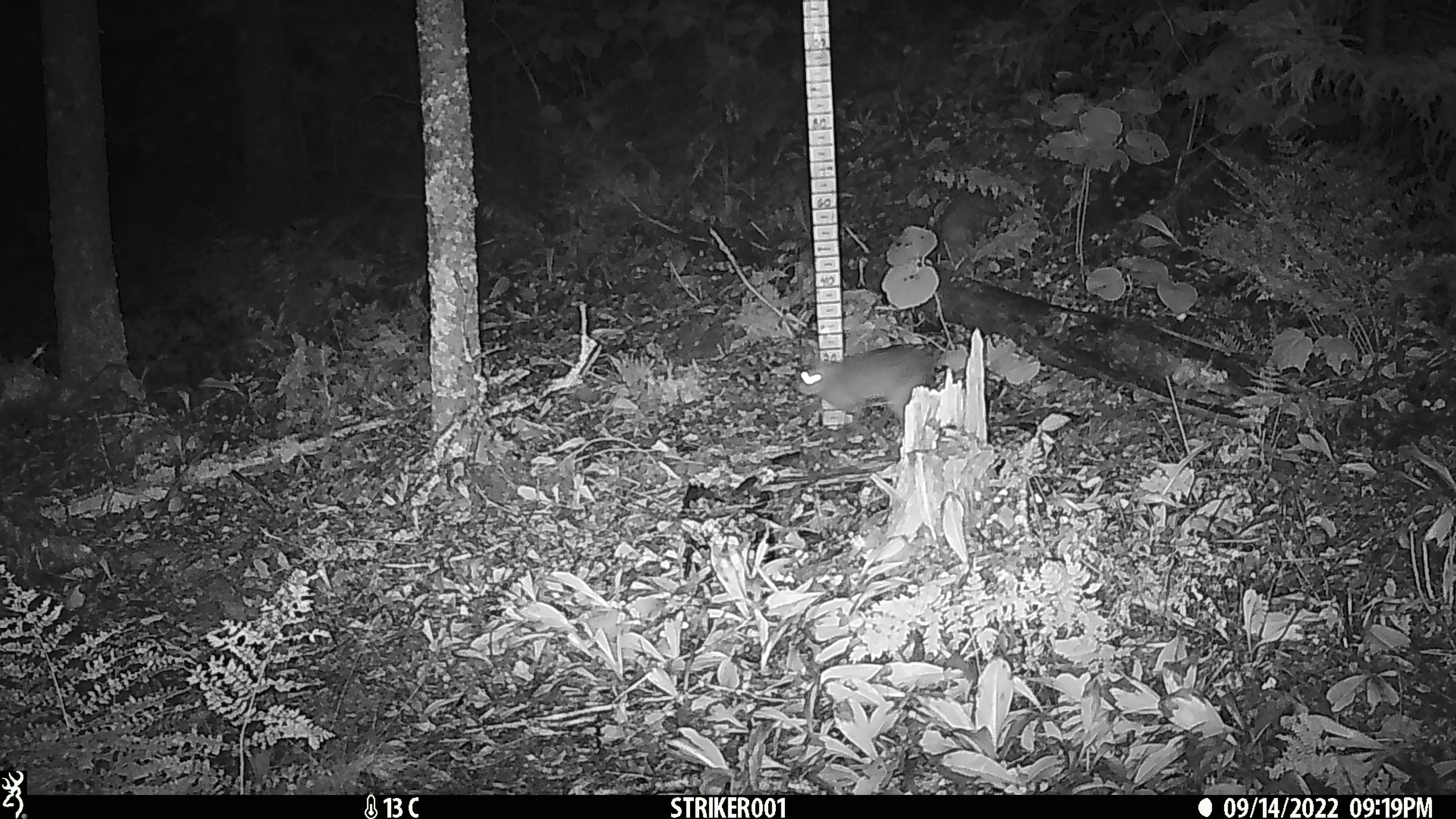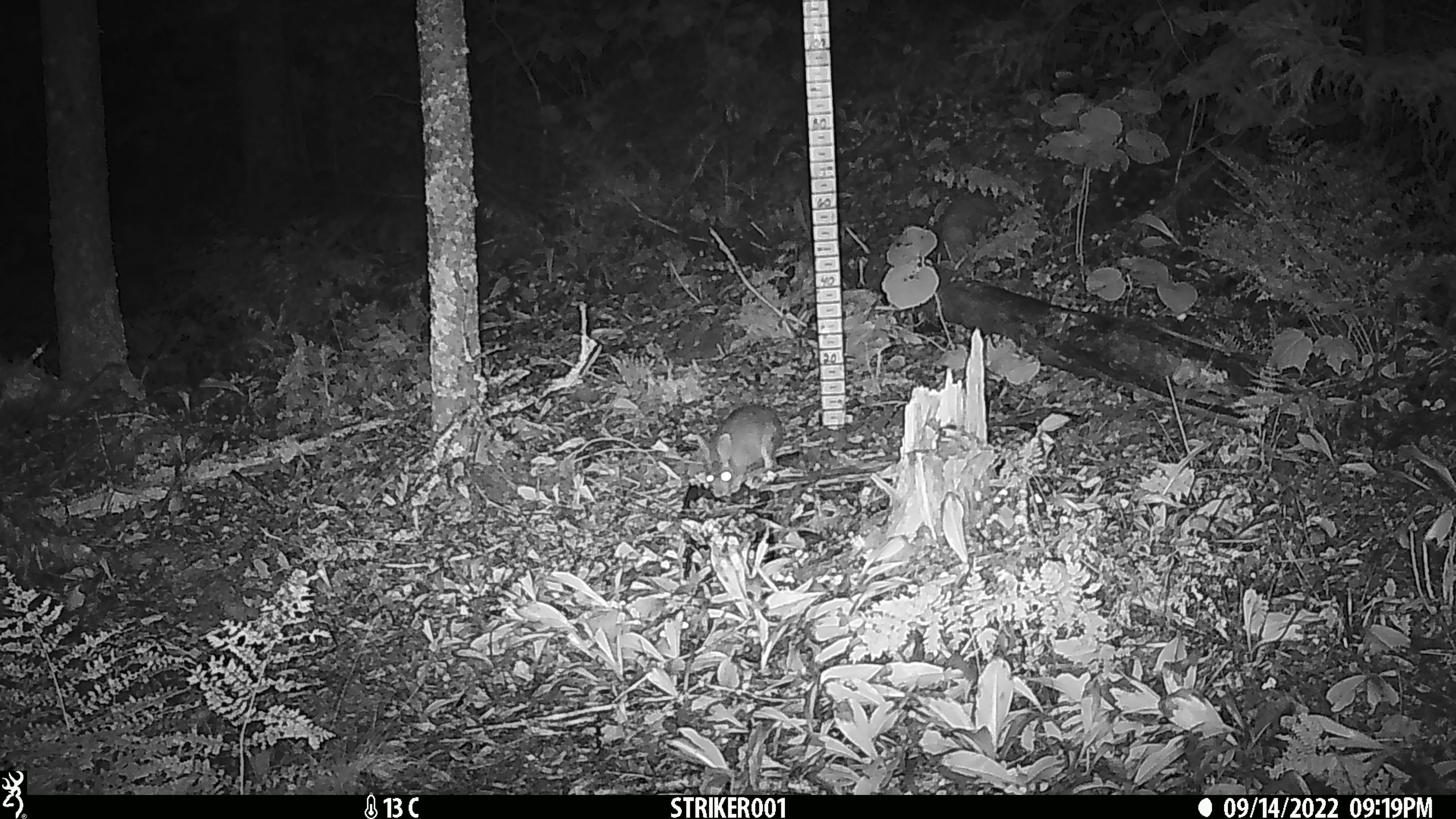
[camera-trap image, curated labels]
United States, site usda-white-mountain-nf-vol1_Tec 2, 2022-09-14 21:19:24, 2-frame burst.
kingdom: Animalia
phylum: Chordata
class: Mammalia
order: Lagomorpha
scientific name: Lagomorpha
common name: rabbit or hare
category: rabbit or hare sp.